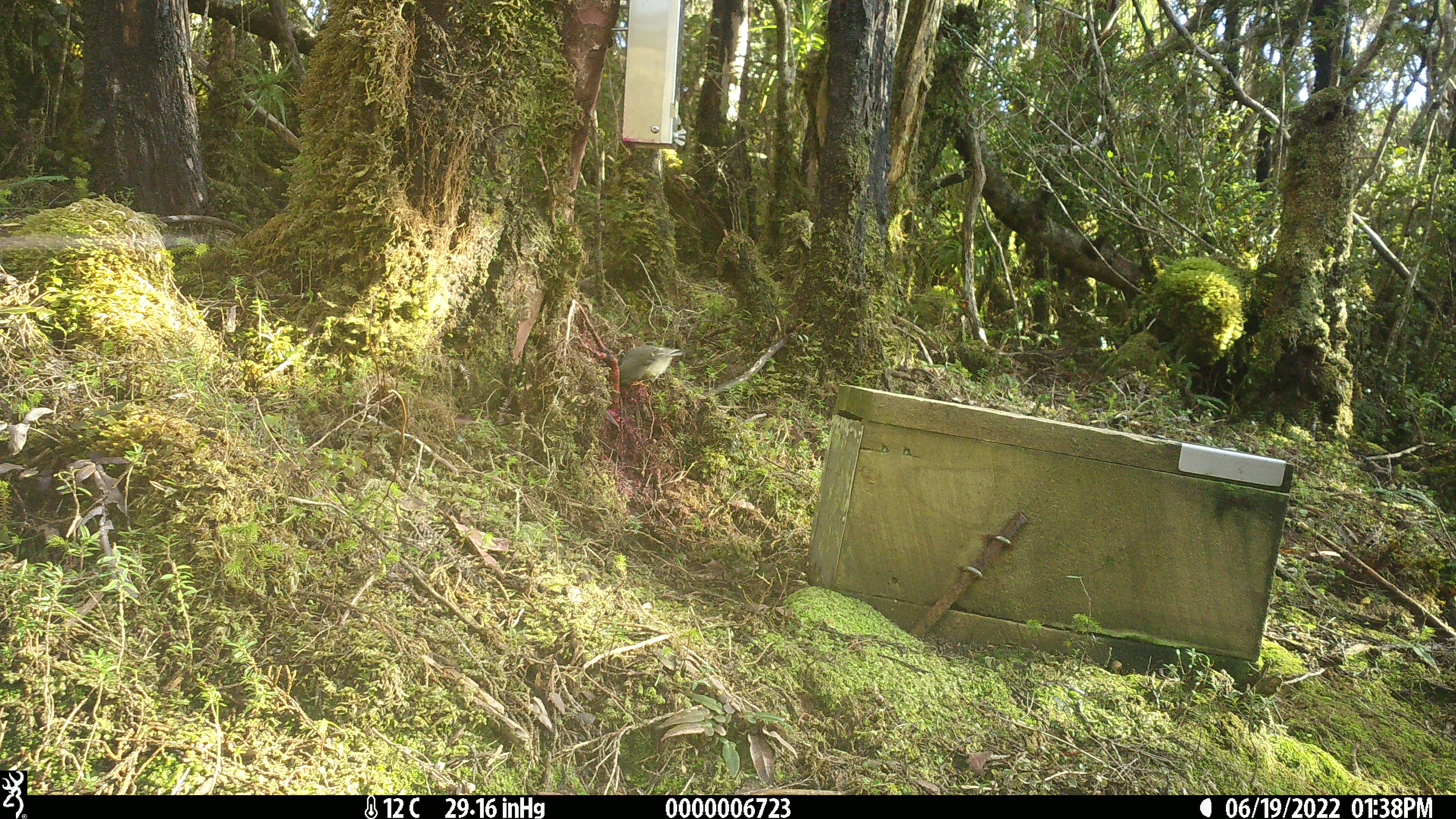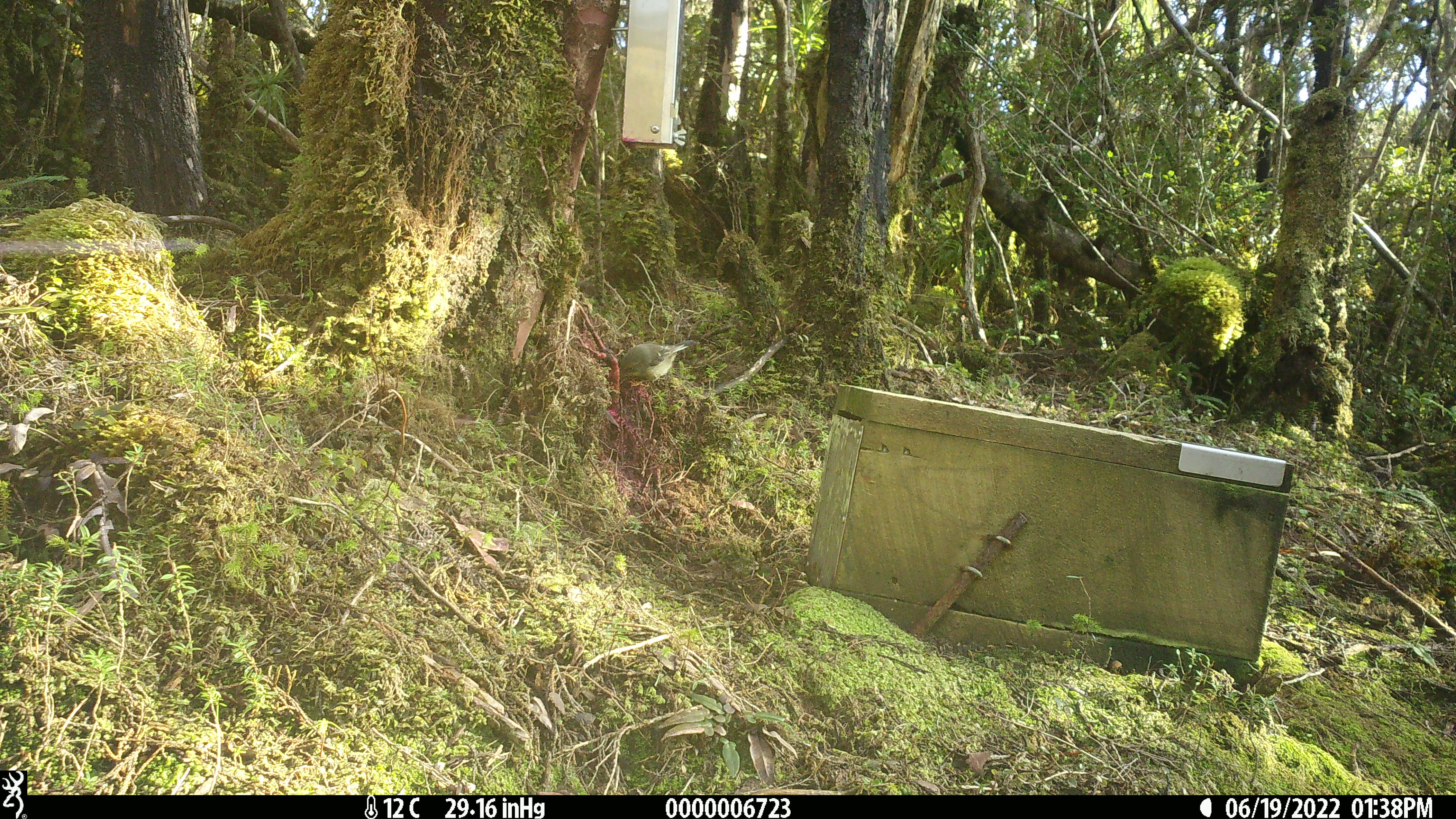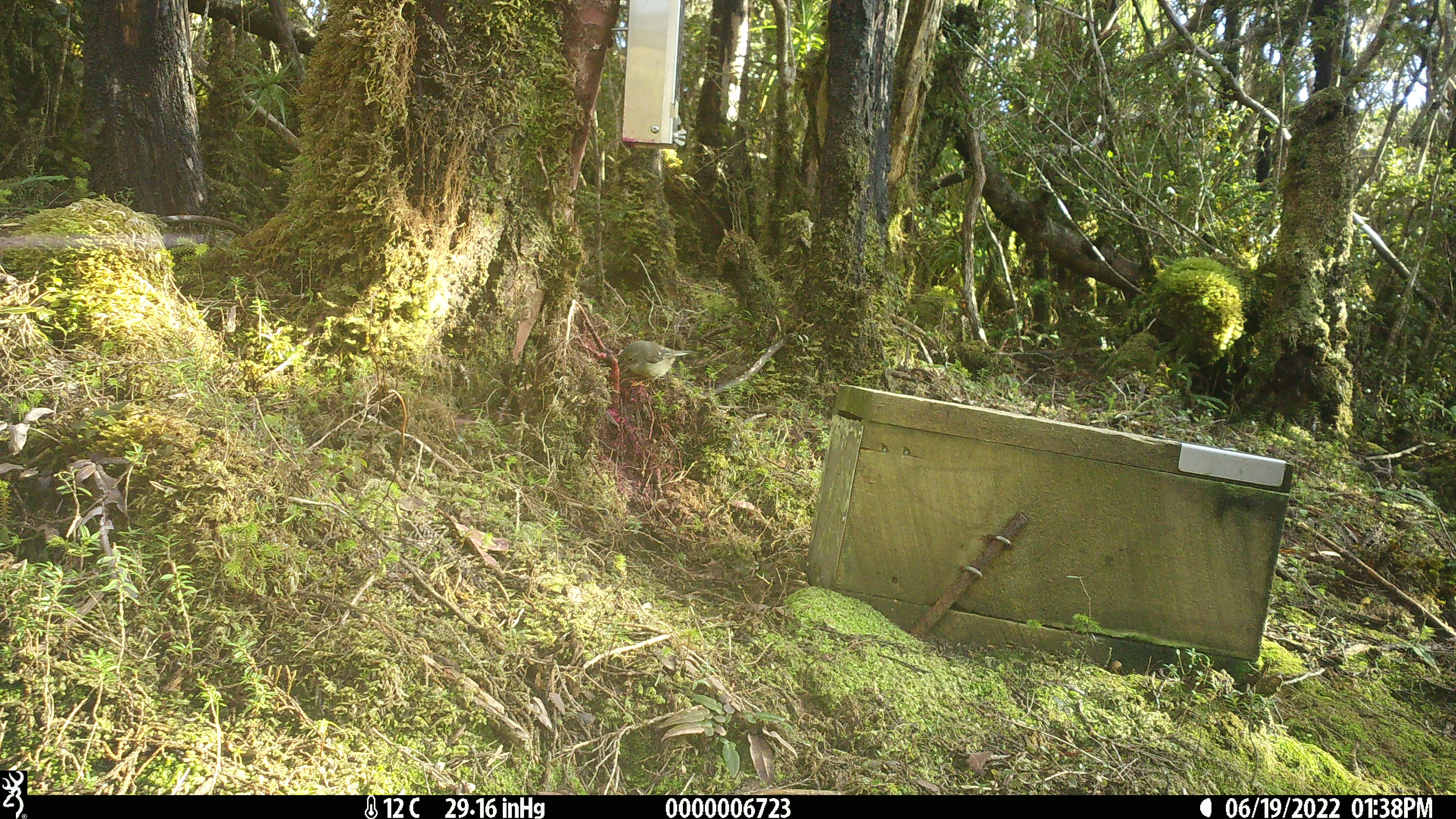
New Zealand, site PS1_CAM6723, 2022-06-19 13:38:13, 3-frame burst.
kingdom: Animalia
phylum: Chordata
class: Aves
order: Passeriformes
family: Petroicidae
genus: Petroica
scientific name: Petroica macrocephala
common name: tomtit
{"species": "tomtit (Petroica macrocephala)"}